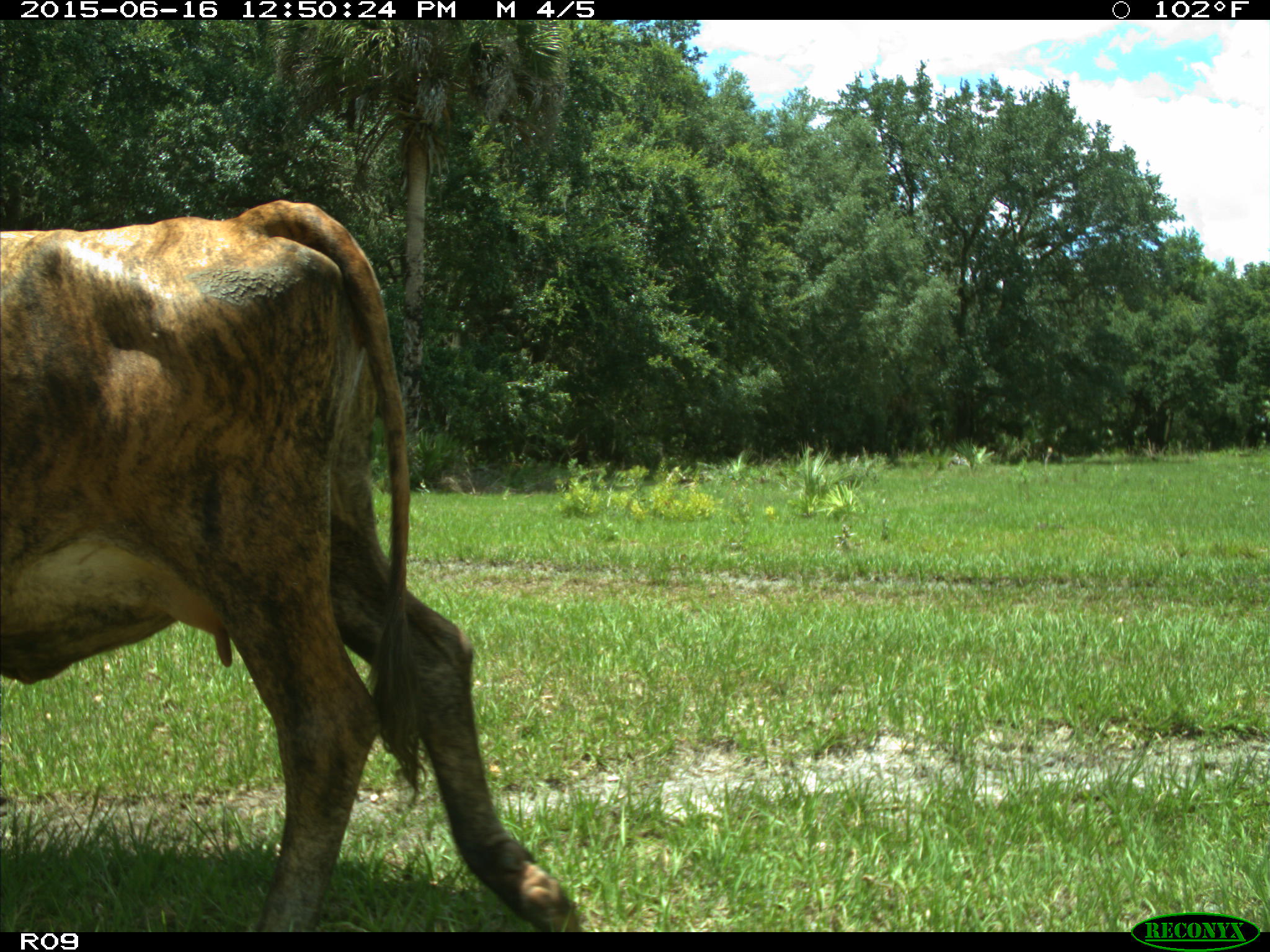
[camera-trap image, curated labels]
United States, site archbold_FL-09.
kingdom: Animalia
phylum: Chordata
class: Mammalia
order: Artiodactyla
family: Bovidae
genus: Bos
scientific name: Bos taurus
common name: domestic cow